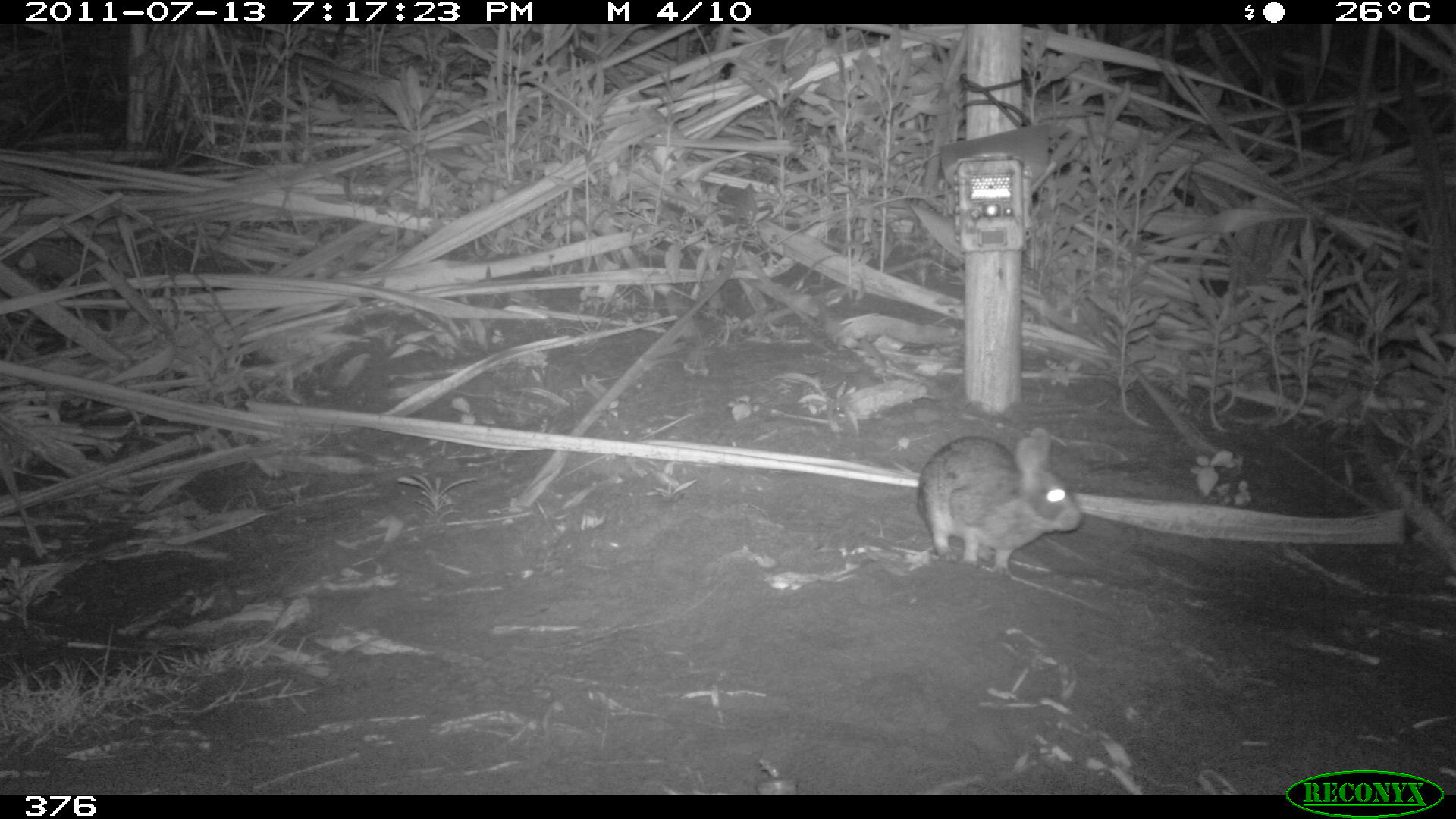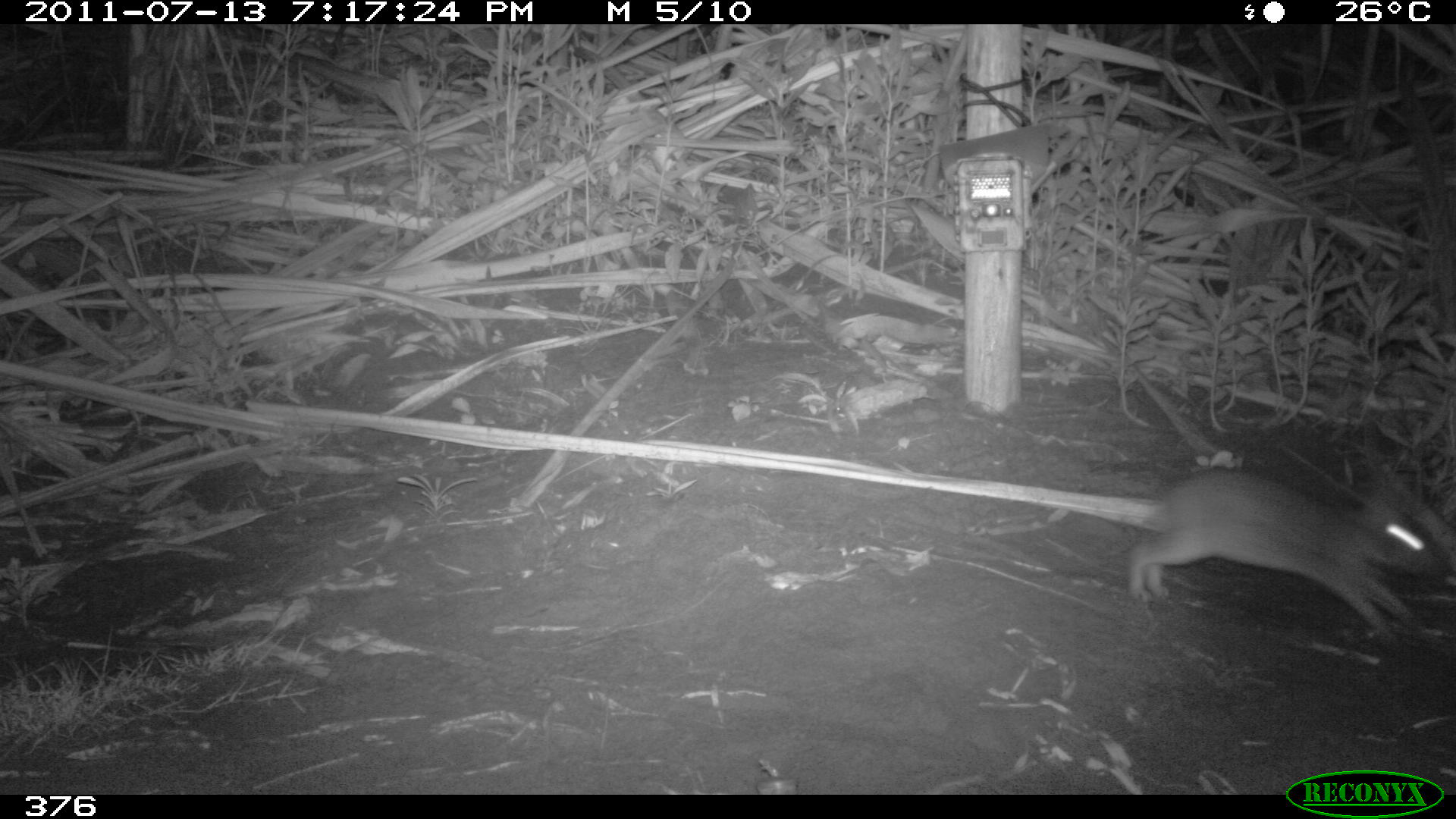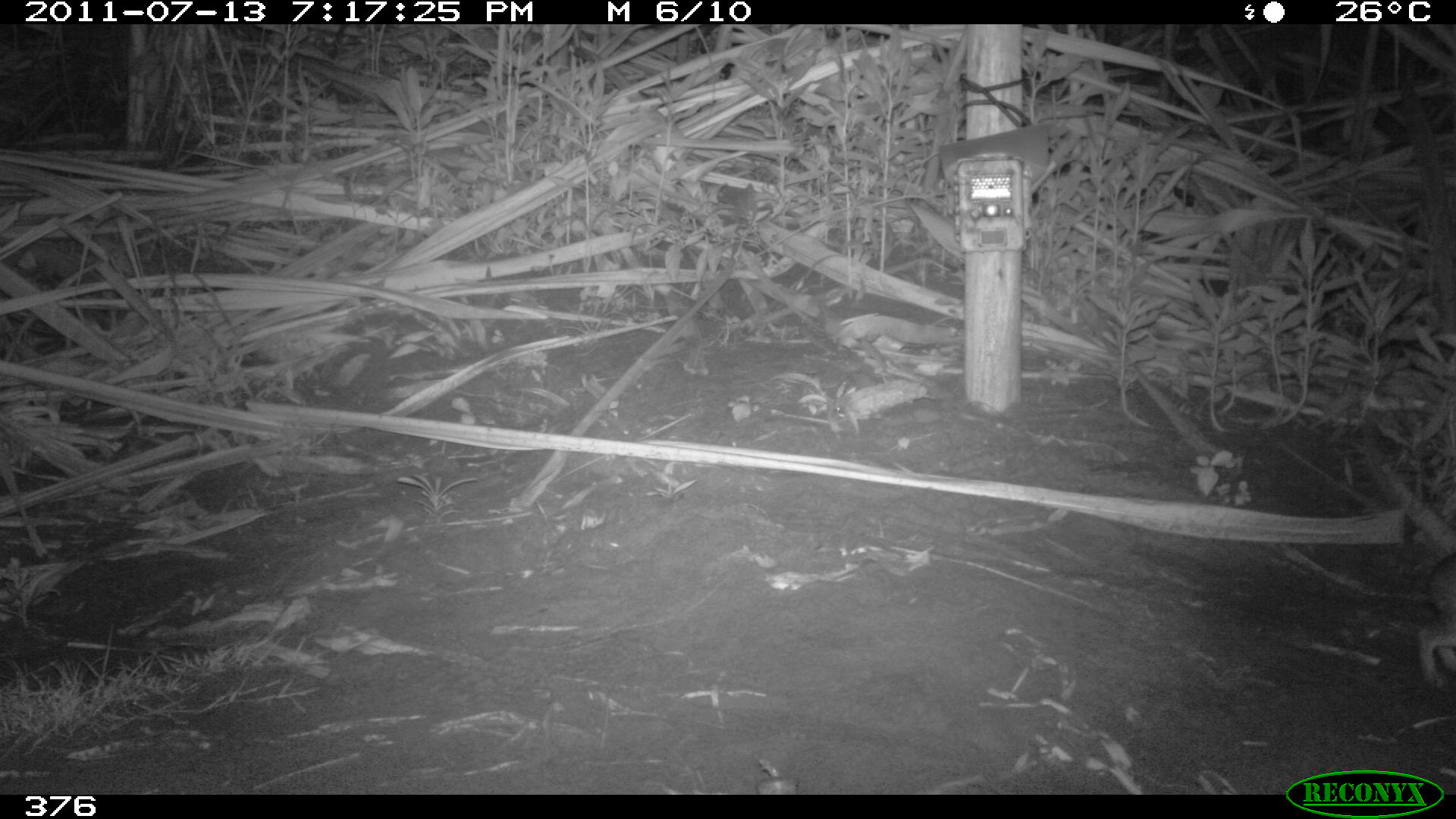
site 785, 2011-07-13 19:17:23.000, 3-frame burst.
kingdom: Animalia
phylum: Chordata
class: Mammalia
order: Lagomorpha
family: Leporidae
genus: Sylvilagus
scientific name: Sylvilagus brasiliensis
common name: tapeti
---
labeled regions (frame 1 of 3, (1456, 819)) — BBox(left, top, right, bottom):
sylvilagus brasiliensis: BBox(915, 427, 1082, 573)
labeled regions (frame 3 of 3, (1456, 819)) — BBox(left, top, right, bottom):
sylvilagus brasiliensis: BBox(1414, 549, 1454, 690)